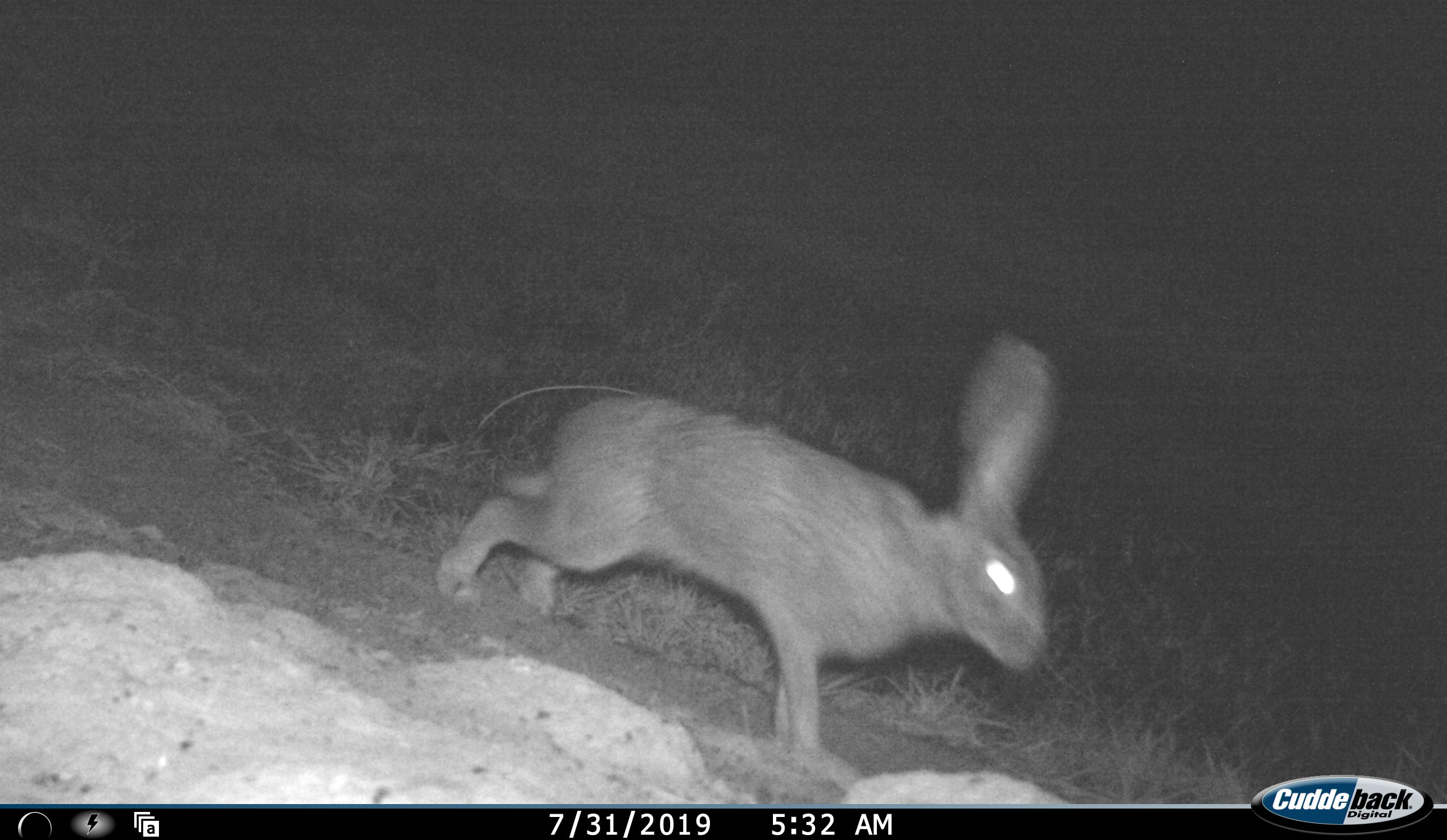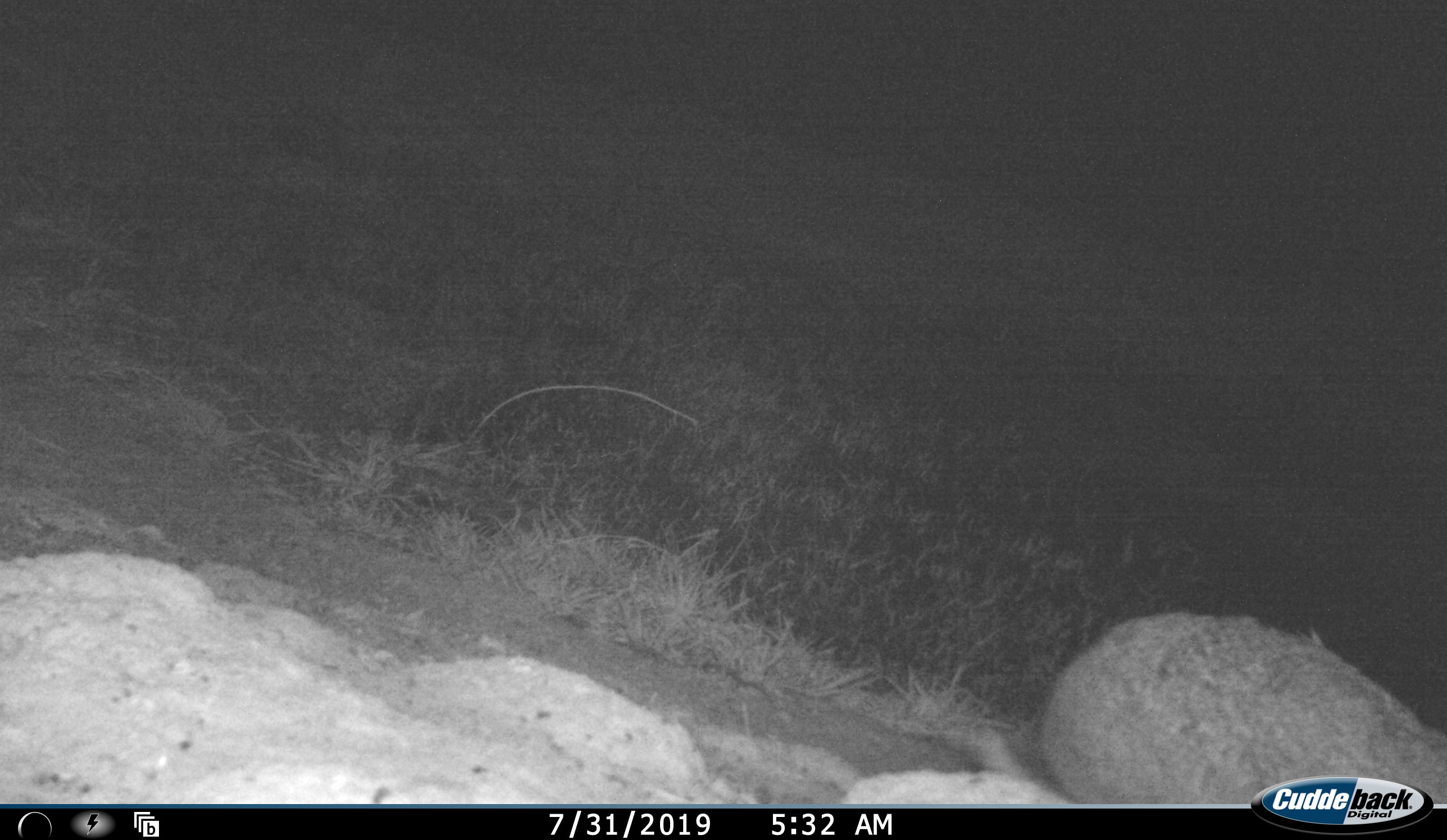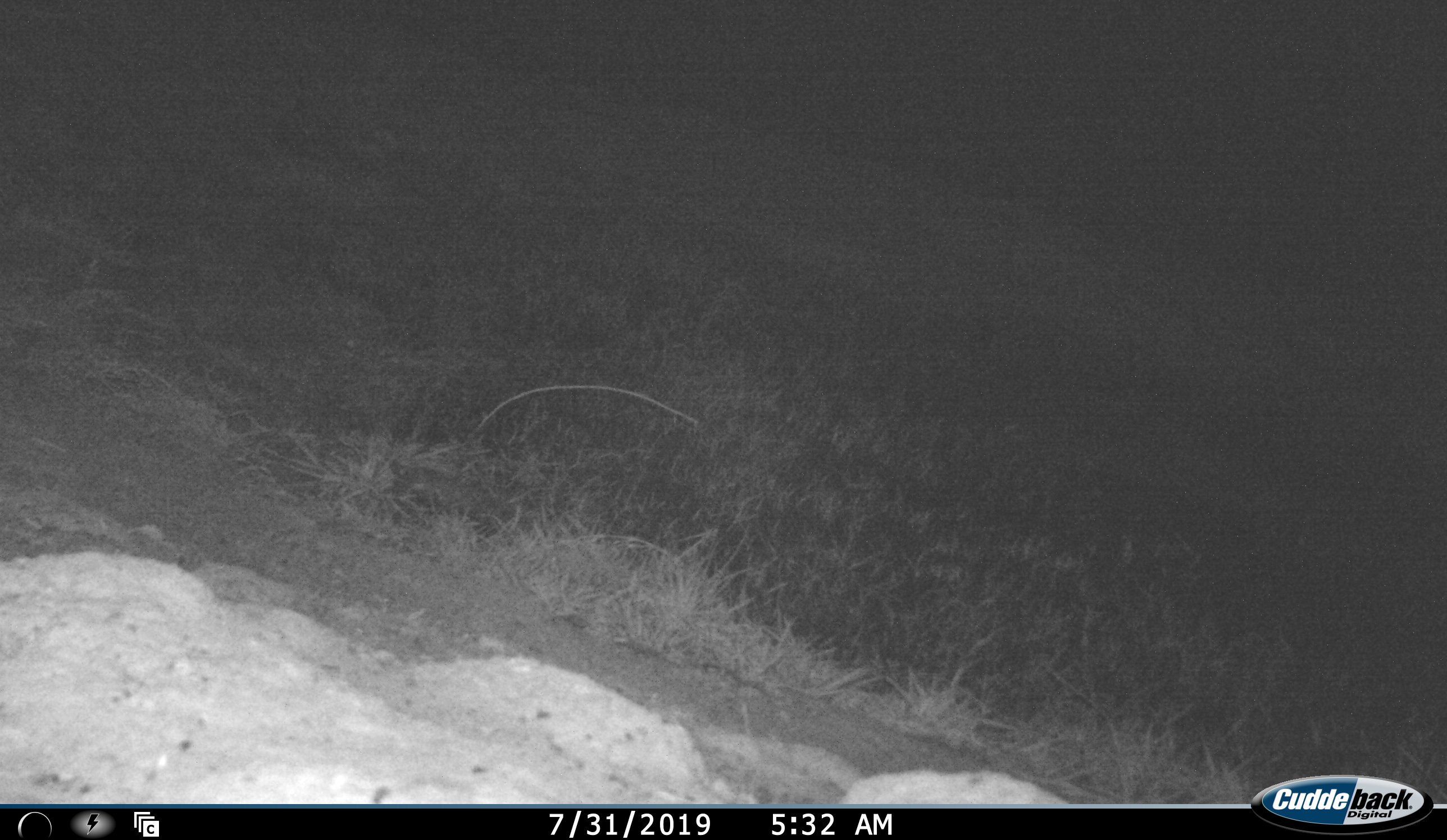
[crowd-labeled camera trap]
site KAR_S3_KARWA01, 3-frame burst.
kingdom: Animalia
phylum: Chordata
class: Mammalia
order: Lagomorpha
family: Leporidae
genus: Lepus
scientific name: Lepus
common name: hare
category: hareunknown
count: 1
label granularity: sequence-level